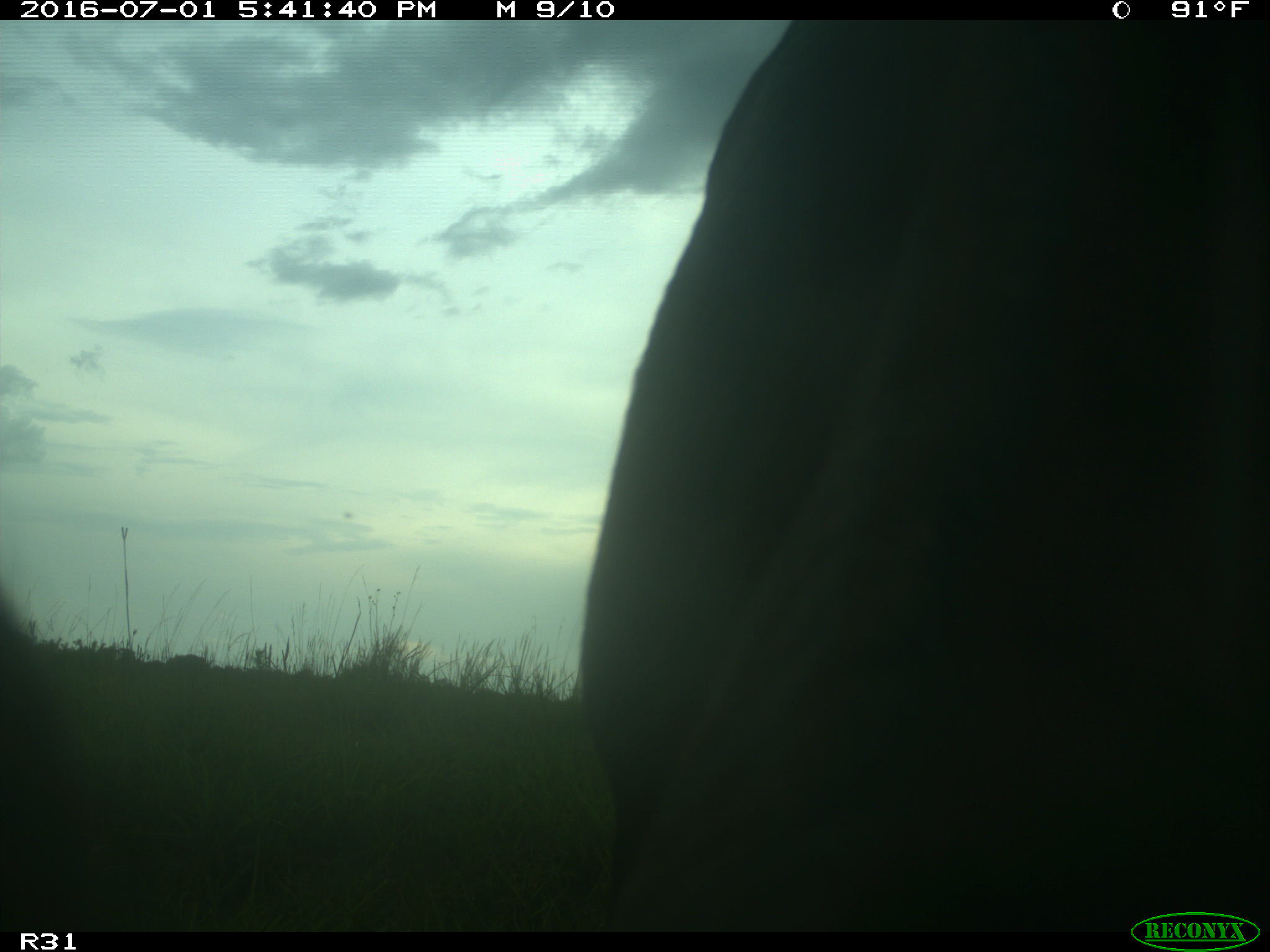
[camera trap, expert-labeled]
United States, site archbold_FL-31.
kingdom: Animalia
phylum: Chordata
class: Mammalia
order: Artiodactyla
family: Bovidae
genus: Bos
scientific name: Bos taurus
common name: domestic cow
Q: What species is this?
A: Bos taurus (domestic cow).